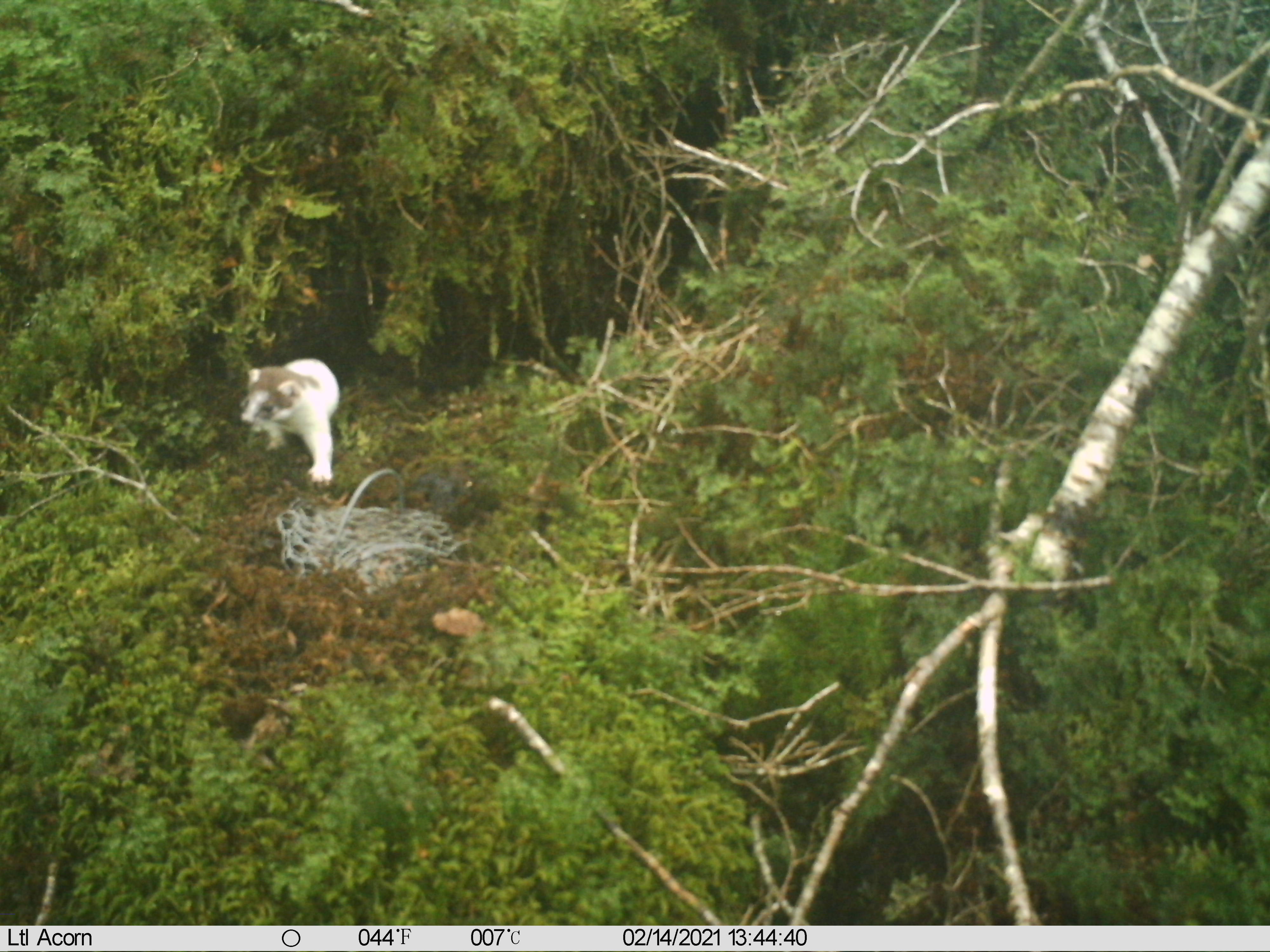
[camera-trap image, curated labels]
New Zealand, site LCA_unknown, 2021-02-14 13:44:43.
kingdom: Animalia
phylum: Chordata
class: Mammalia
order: Carnivora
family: Mustelidae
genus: Mustela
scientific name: Mustela erminea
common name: stoat